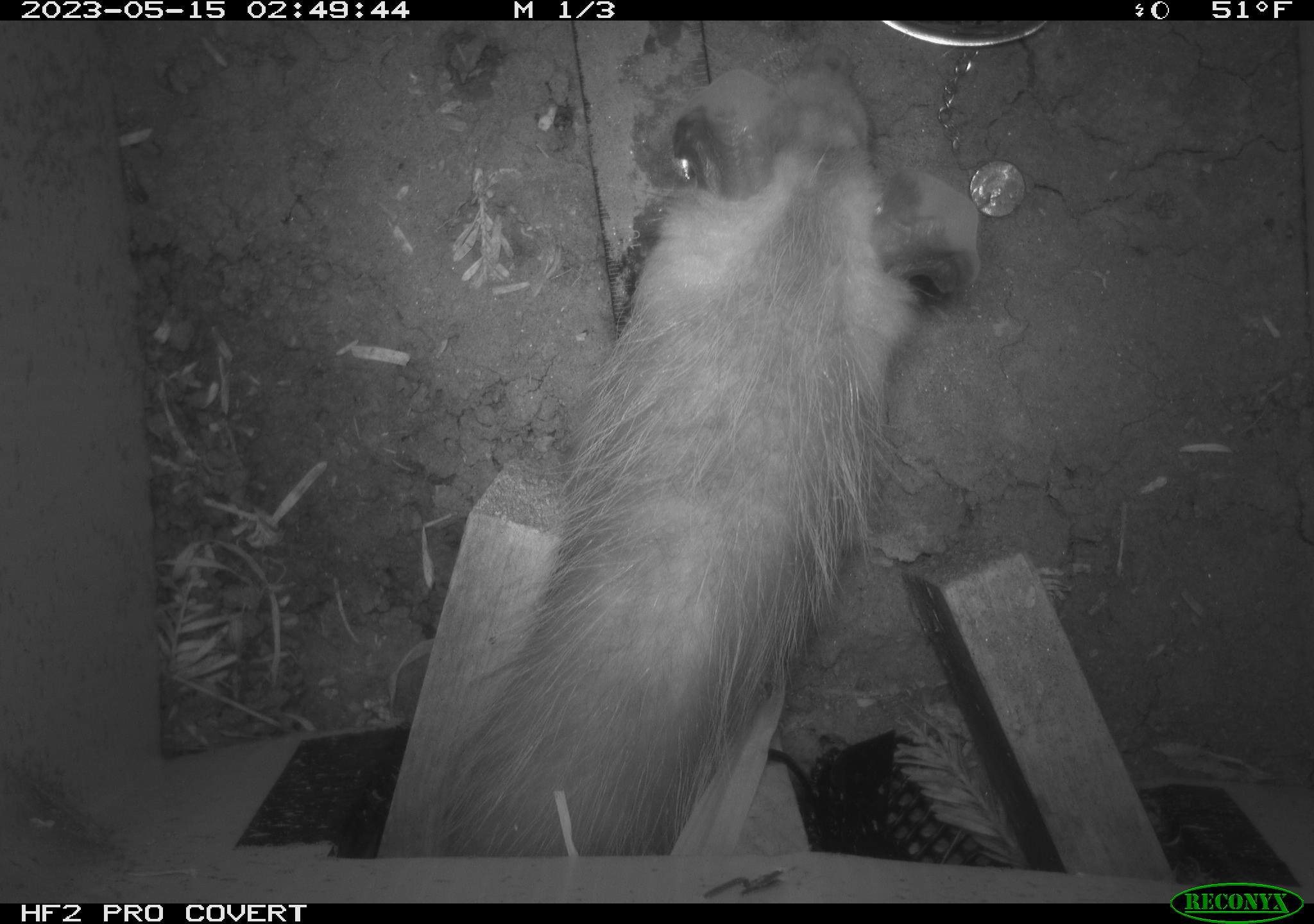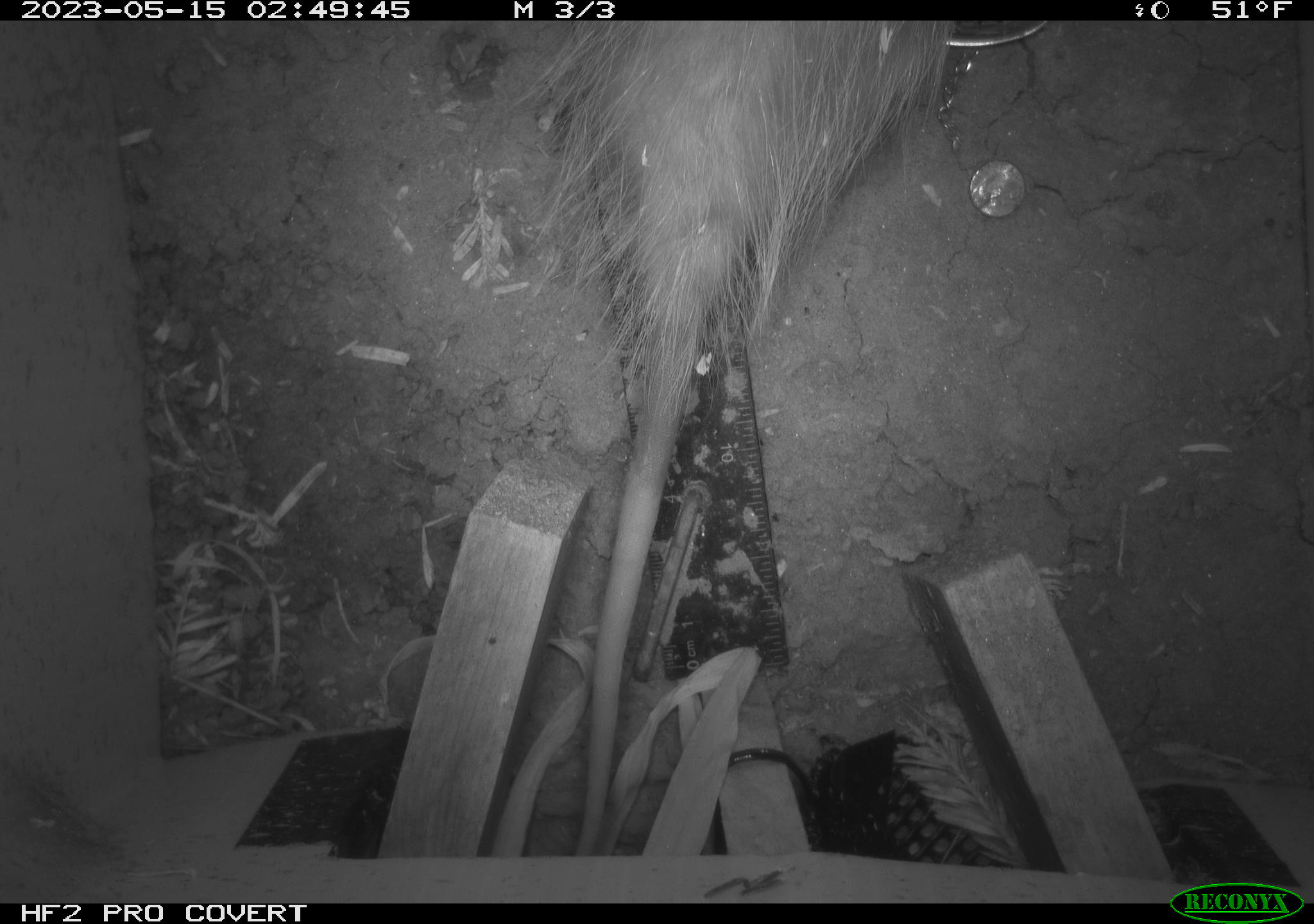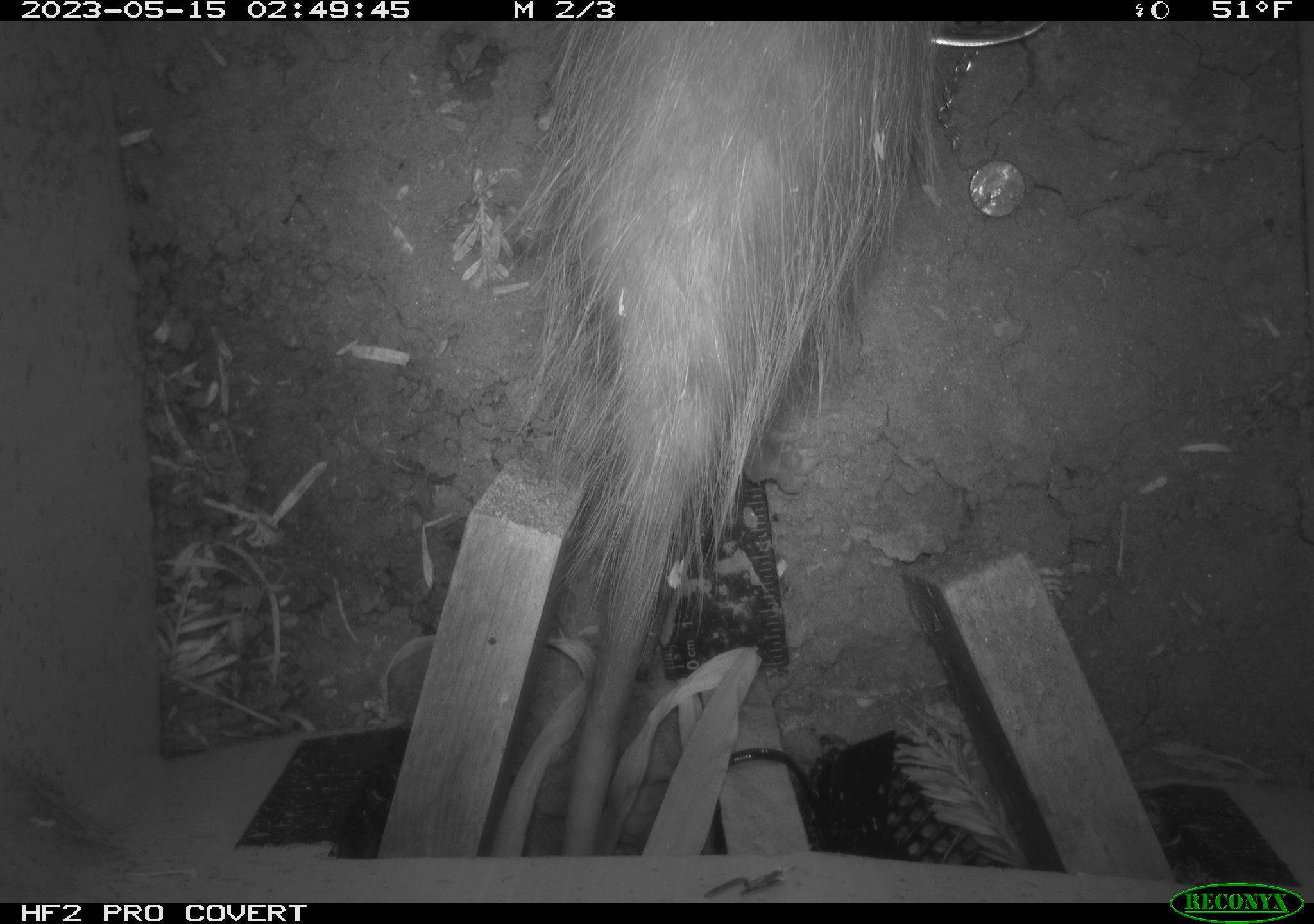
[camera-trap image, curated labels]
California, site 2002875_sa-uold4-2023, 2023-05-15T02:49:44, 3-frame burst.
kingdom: Animalia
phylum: Chordata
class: Mammalia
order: Didelphimorphia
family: Didelphidae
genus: Didelphis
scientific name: Didelphis virginiana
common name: virginia opossum